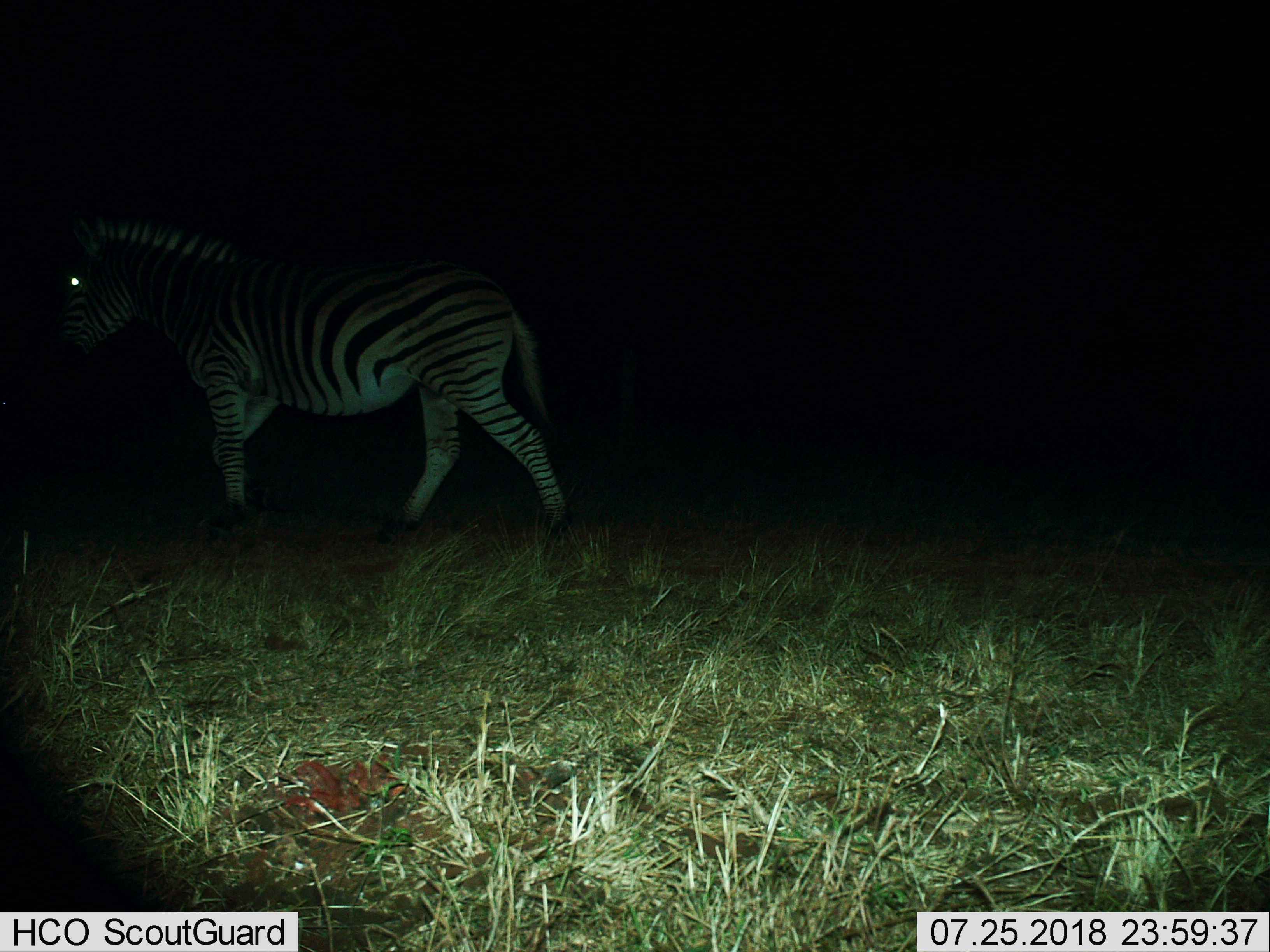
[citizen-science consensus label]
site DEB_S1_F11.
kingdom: Animalia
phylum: Chordata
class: Mammalia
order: Perissodactyla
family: Equidae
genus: Equus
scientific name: Equus quagga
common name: plains zebra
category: zebraplains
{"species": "zebraplains (plains zebra) (Equus quagga)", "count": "1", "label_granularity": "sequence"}